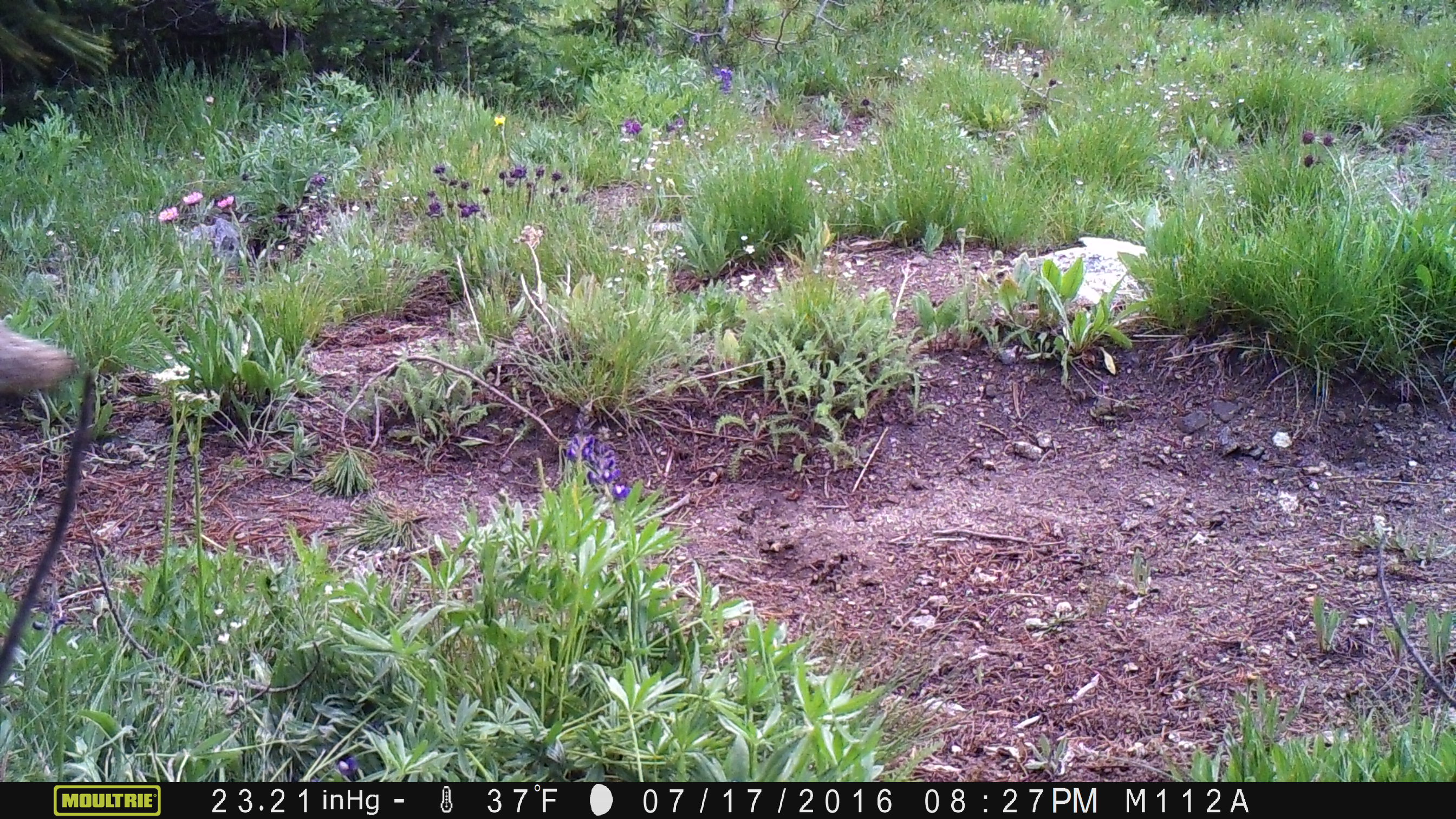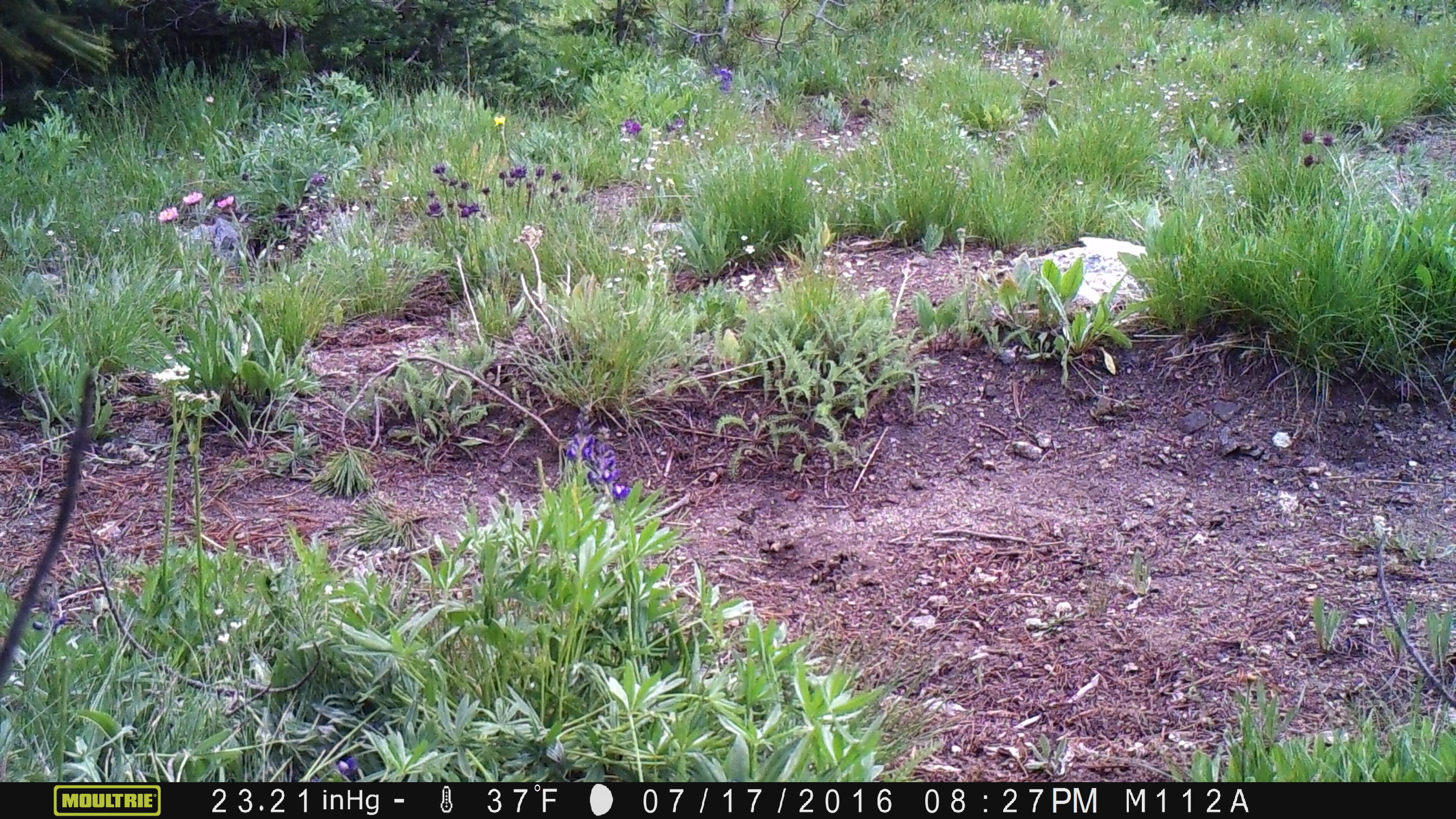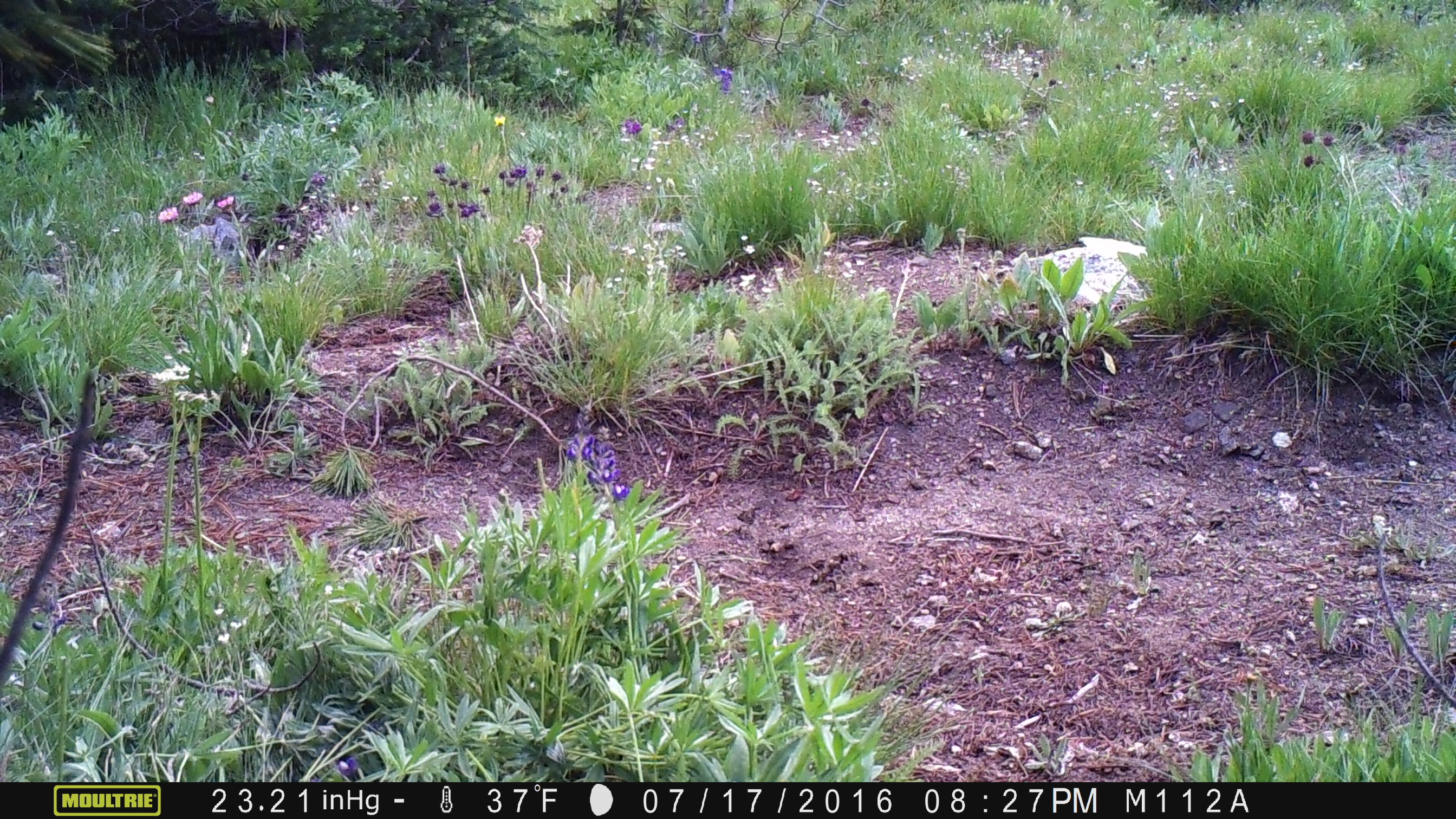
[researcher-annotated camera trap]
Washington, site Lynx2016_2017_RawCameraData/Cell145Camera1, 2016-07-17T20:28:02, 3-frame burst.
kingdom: Animalia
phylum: Chordata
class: Mammalia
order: Artiodactyla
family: Cervidae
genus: Odocoileus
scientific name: Odocoileus hemionus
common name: mule deer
Odocoileus hemionus (mule deer). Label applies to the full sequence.